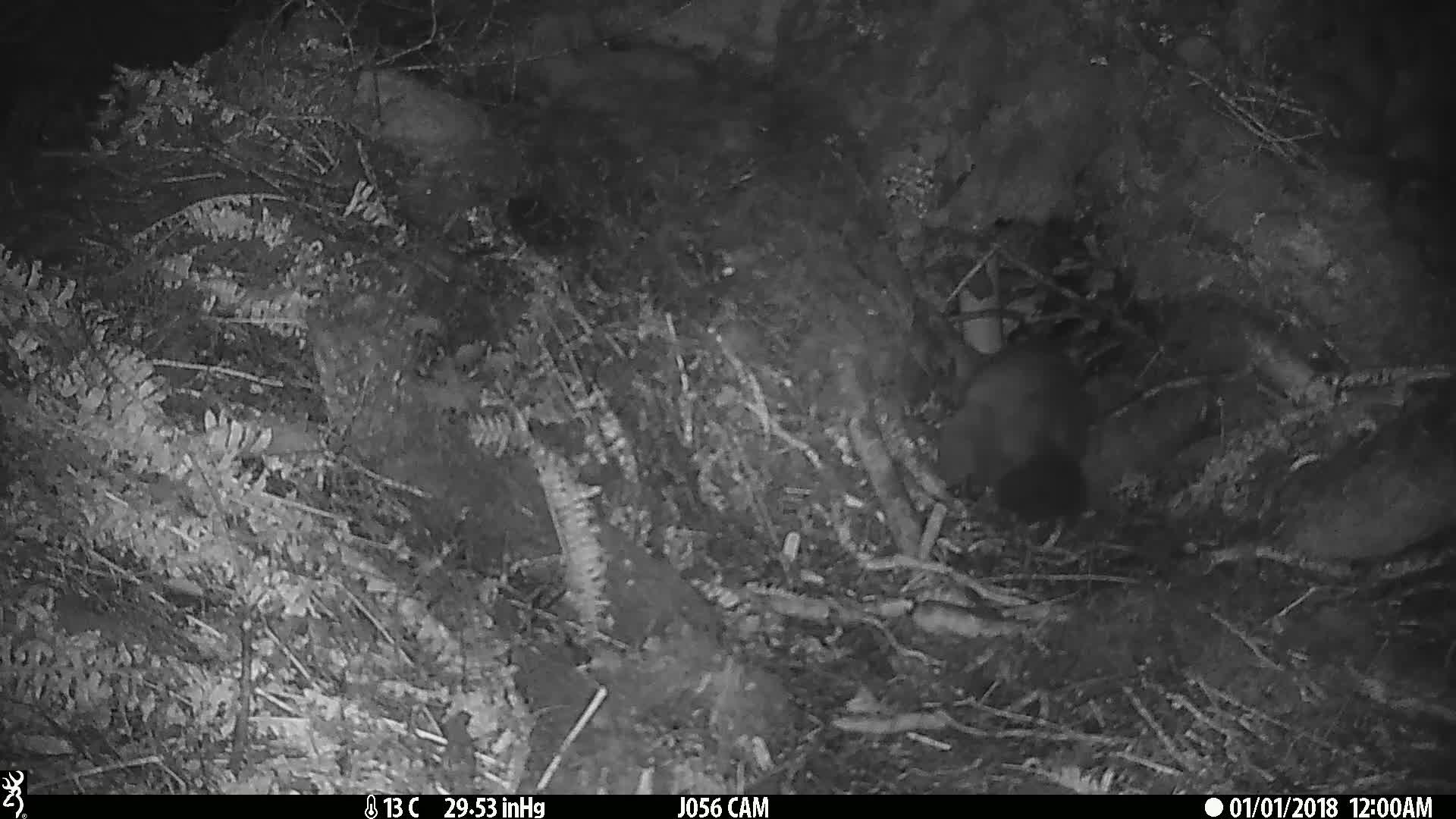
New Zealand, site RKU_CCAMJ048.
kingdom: Animalia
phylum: Chordata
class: Mammalia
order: Diprotodontia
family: Phalangeridae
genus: Trichosurus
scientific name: Trichosurus vulpecula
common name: common brushtail possum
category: possum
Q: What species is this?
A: Possum (common brushtail possum) (Trichosurus vulpecula).